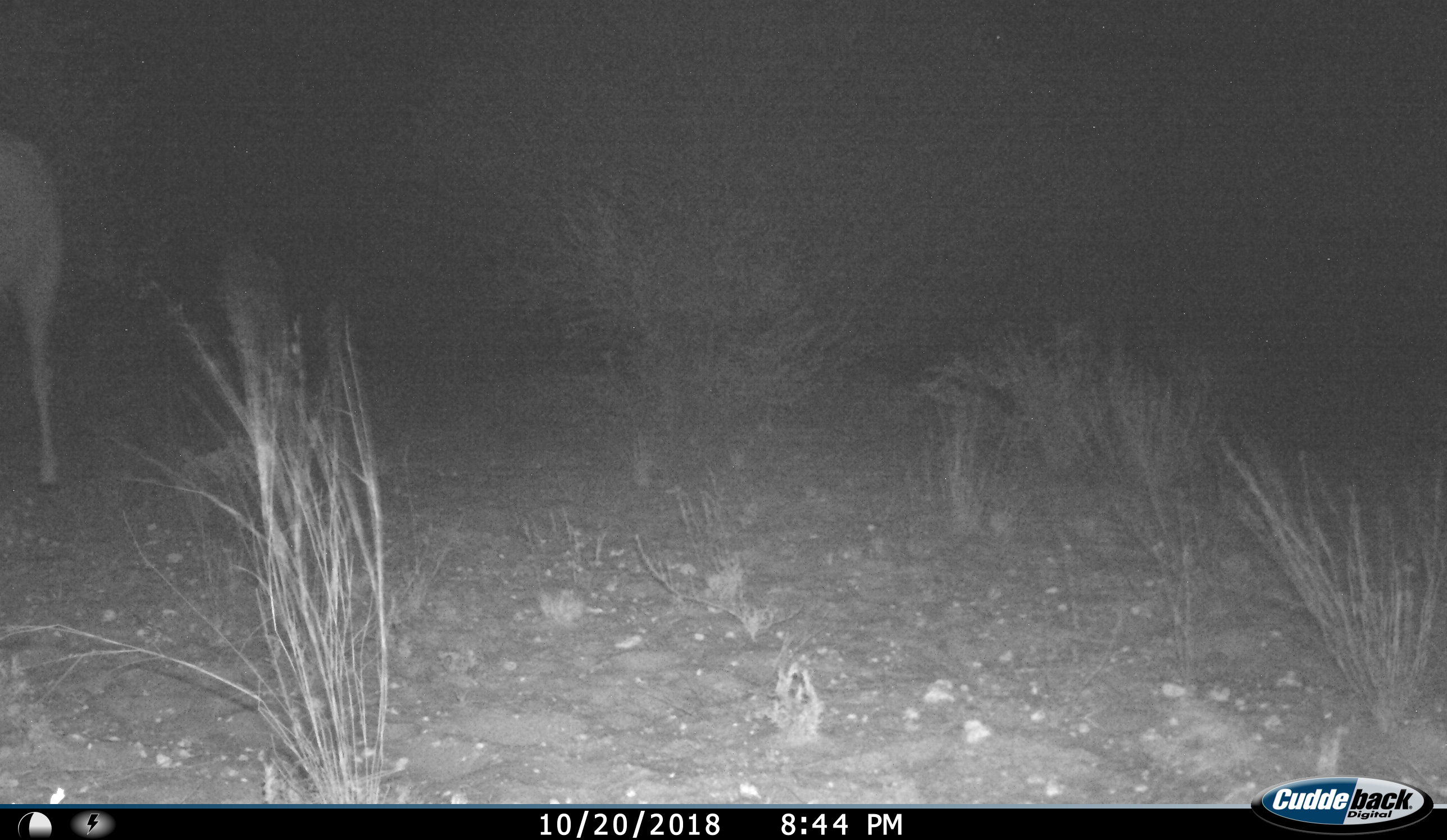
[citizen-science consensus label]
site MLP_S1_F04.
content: unidentified animal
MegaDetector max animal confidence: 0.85